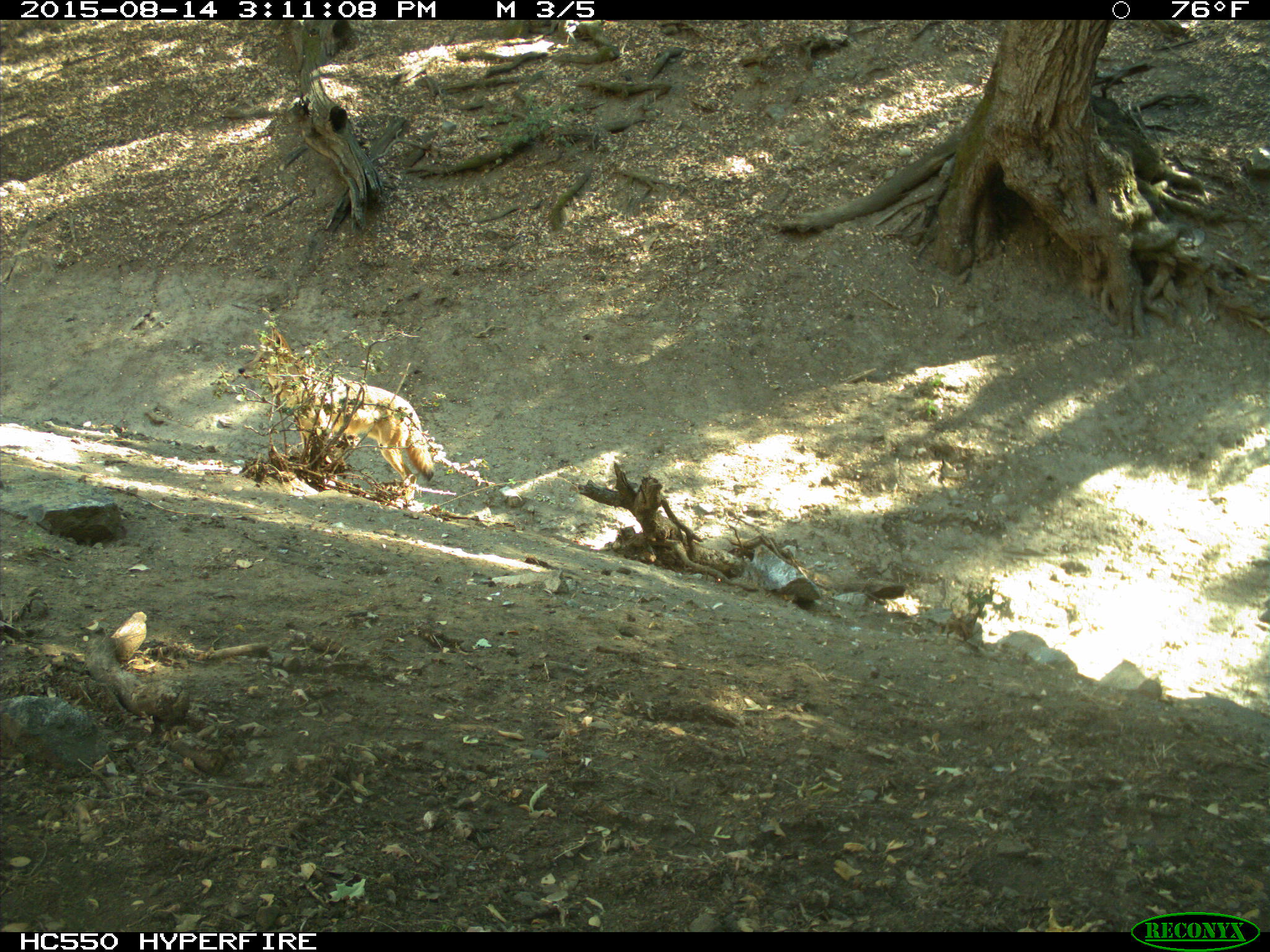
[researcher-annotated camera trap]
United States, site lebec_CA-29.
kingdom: Animalia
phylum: Chordata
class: Mammalia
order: Carnivora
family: Canidae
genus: Canis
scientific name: Canis latrans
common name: coyote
Canis latrans (coyote).